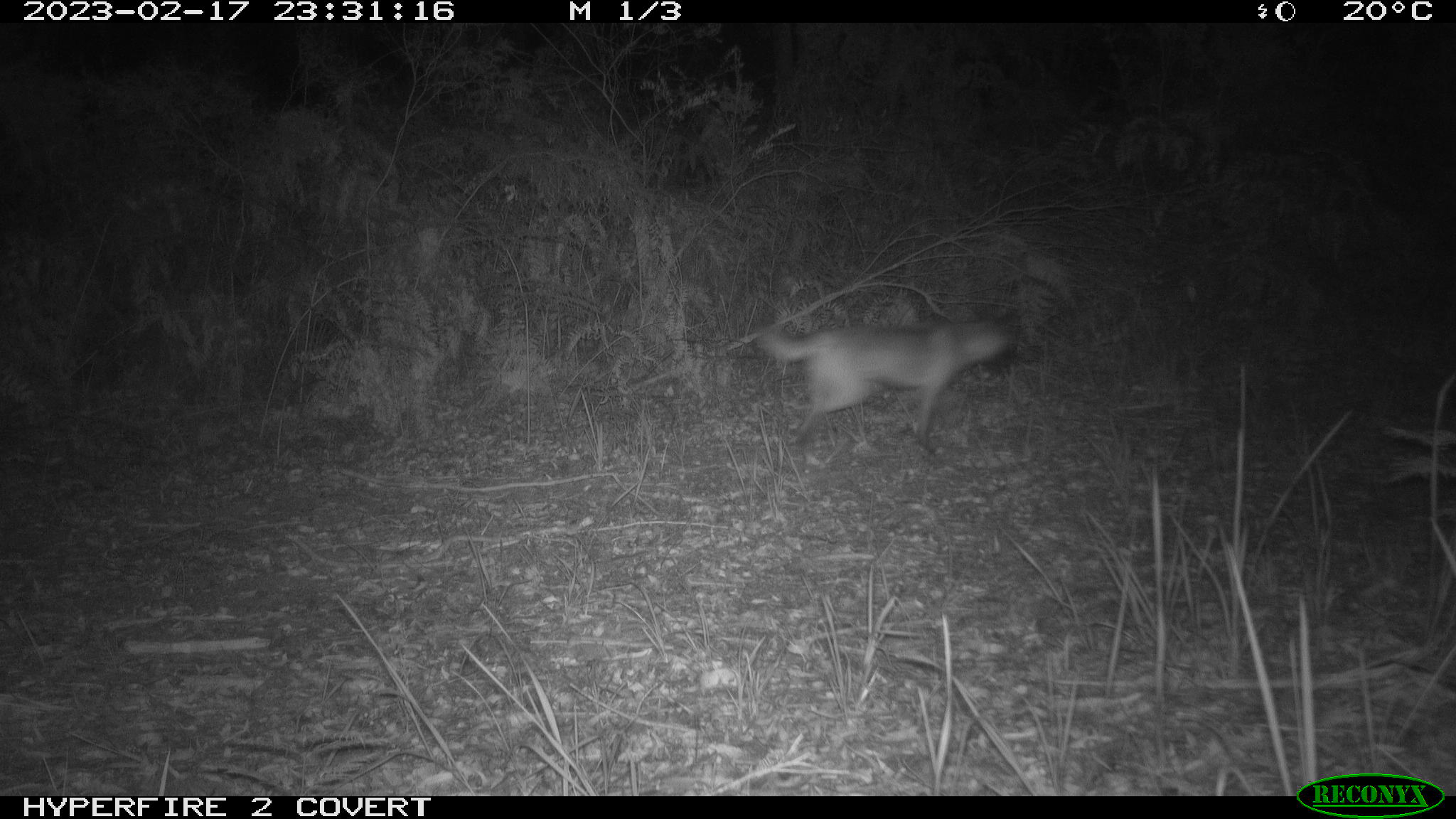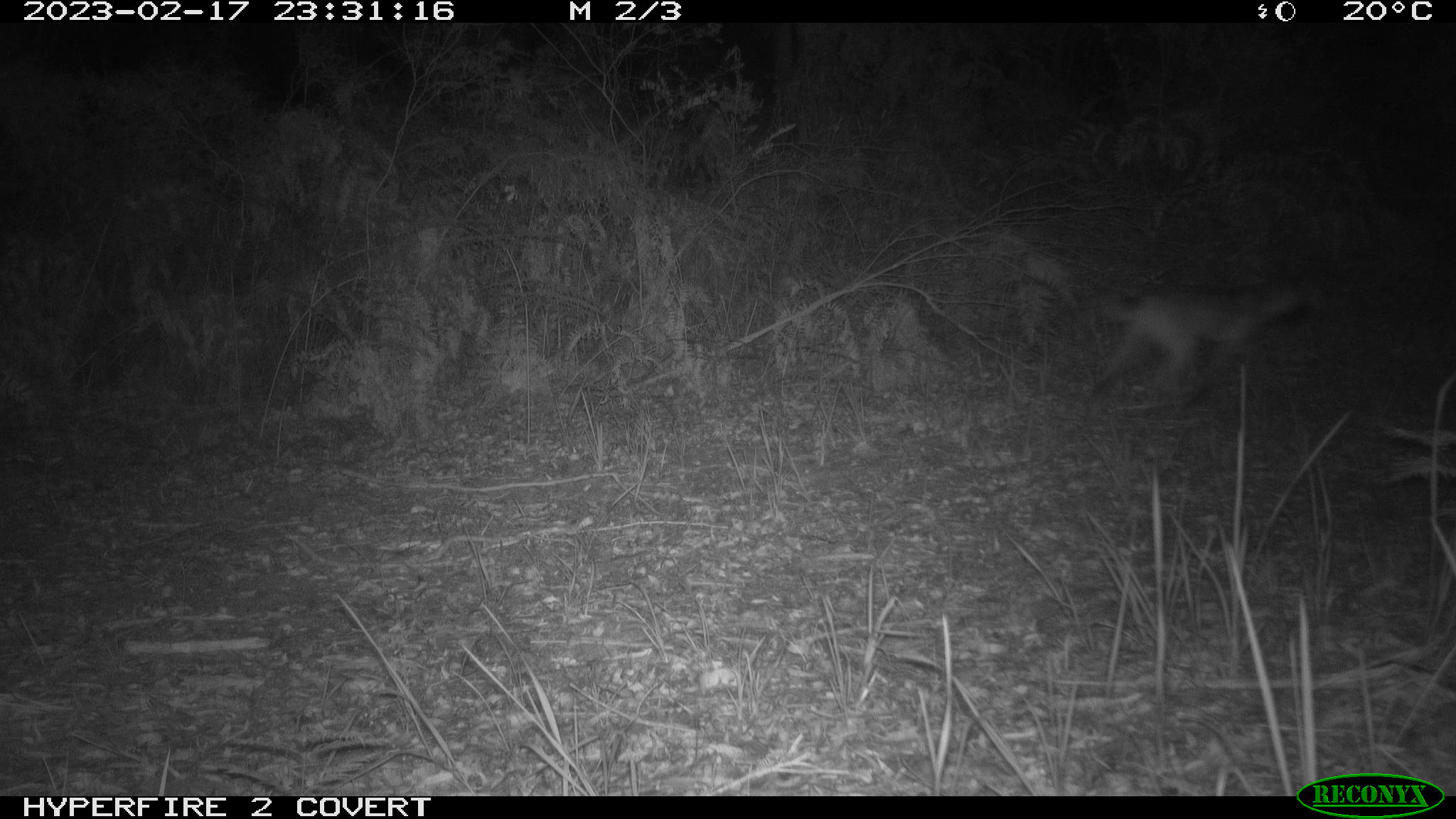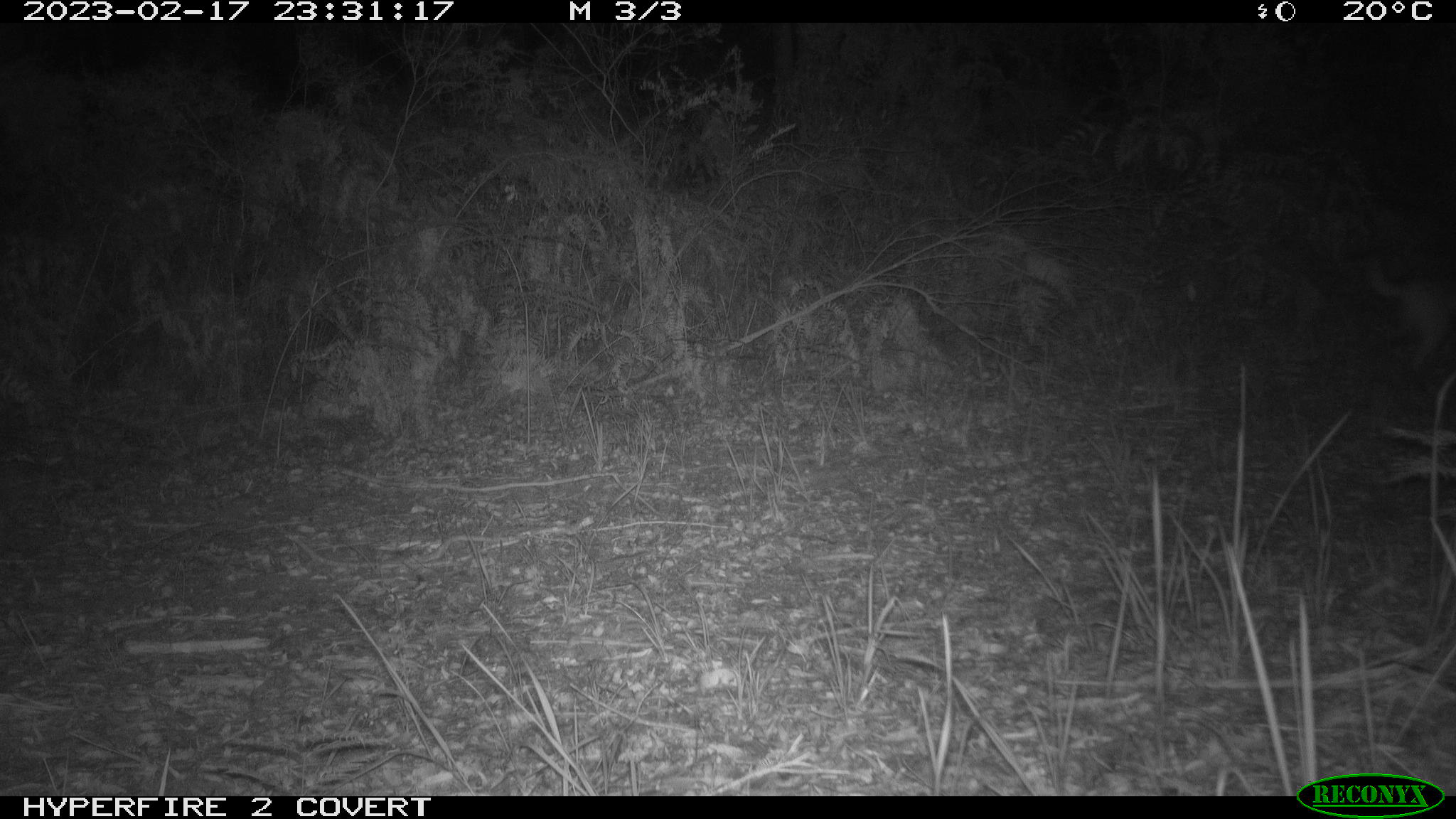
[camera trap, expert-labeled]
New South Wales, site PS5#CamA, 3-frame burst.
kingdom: Animalia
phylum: Chordata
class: Mammalia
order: Carnivora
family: Canidae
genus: Canis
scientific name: Canis familiaris dingo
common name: dingo